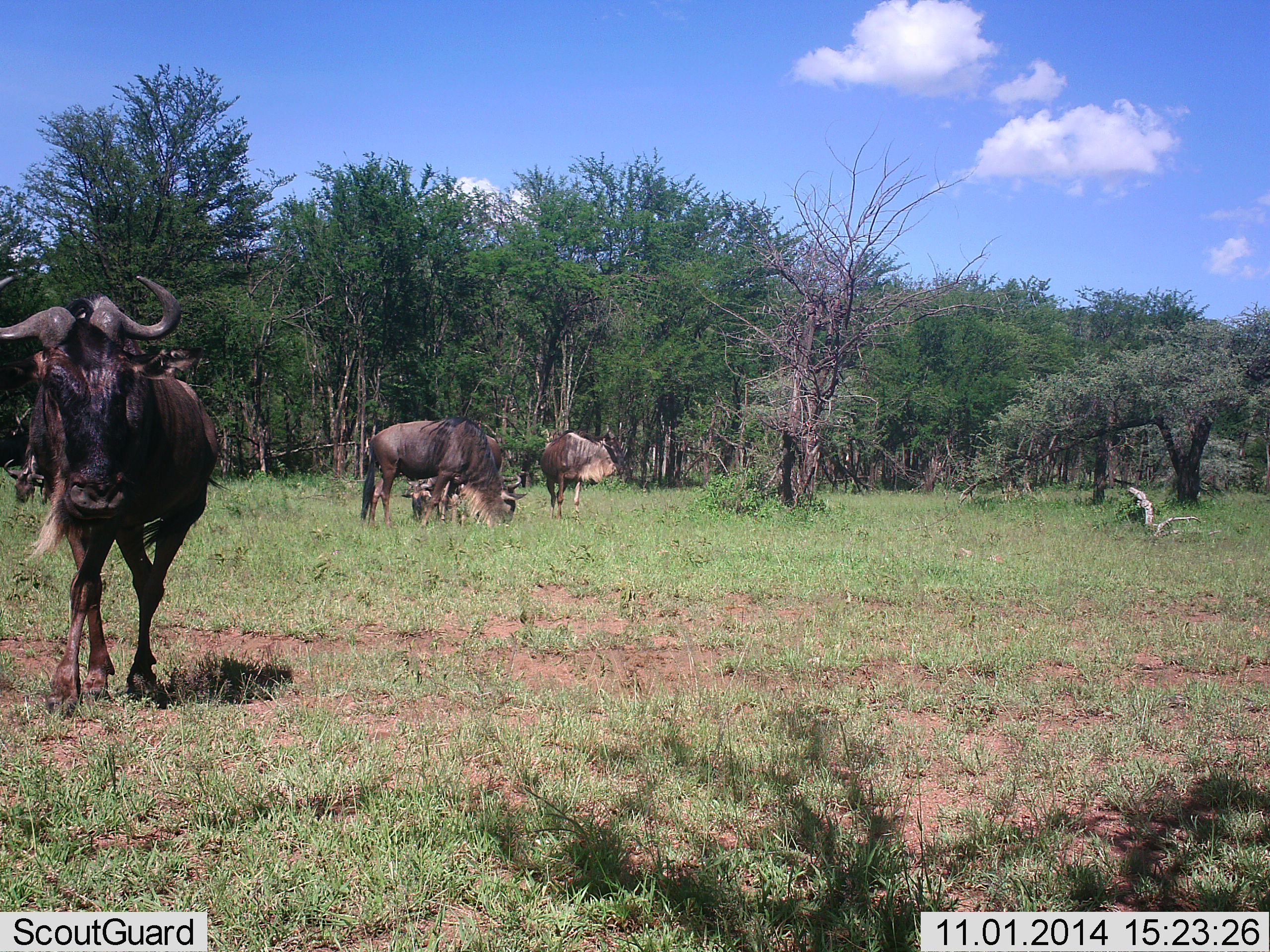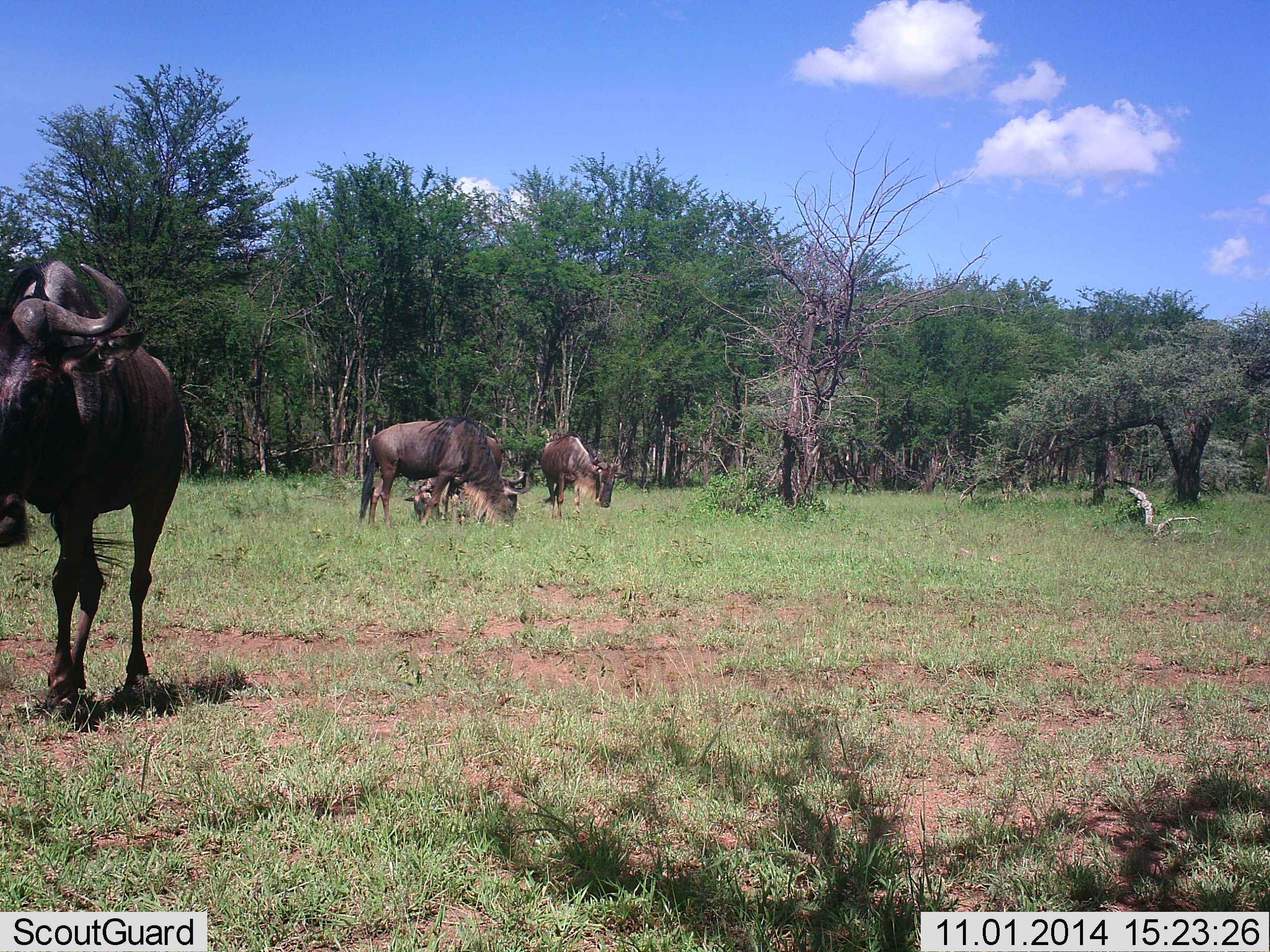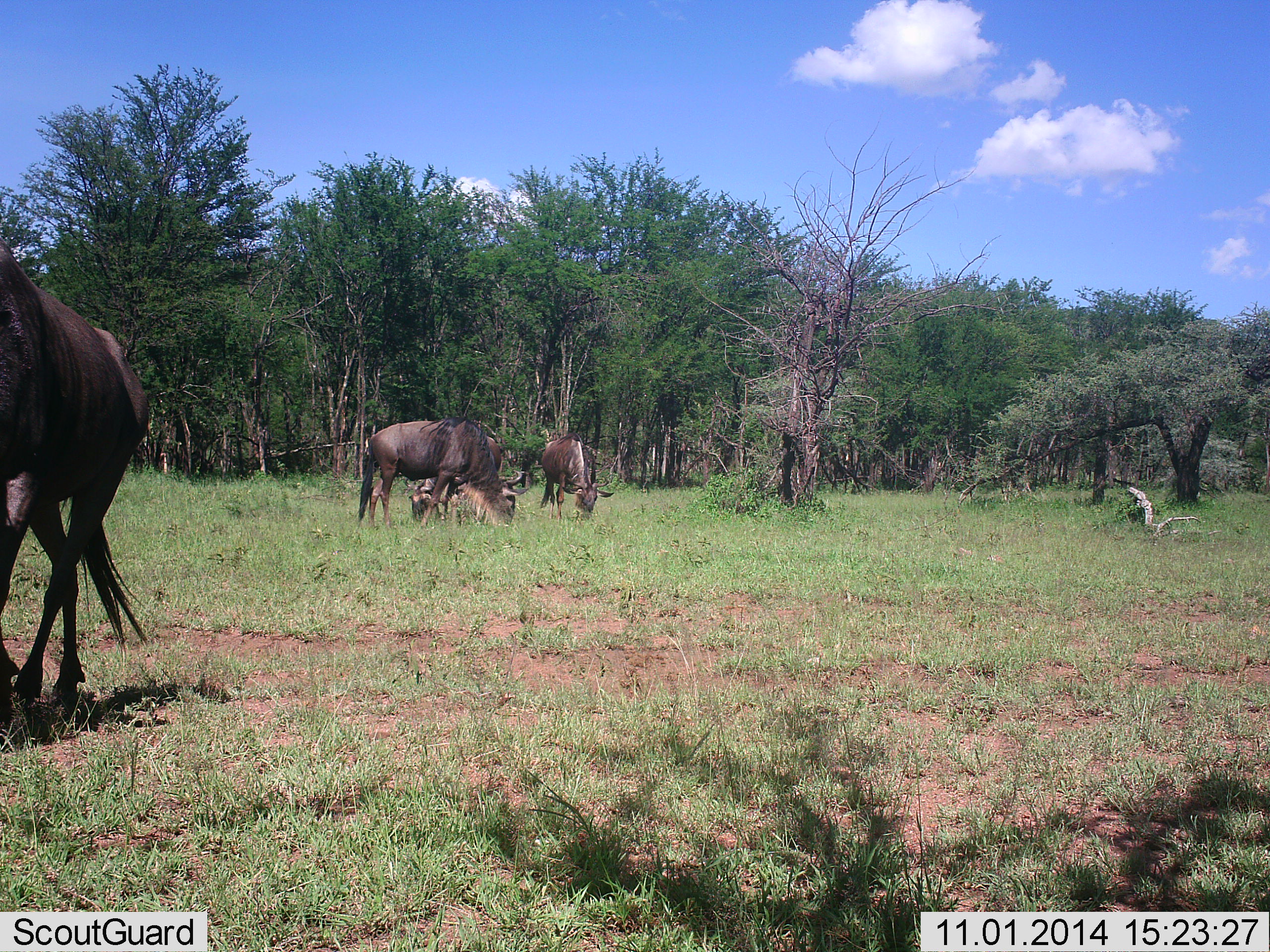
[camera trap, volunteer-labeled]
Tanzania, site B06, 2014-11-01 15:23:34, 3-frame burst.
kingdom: Animalia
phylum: Chordata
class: Mammalia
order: Artiodactyla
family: Bovidae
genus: Connochaetes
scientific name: Connochaetes taurinus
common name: blue wildebeest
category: wildebeest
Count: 4.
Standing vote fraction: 20%.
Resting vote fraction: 0%.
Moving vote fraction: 60%.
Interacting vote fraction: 0%.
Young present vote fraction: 0%.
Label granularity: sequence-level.